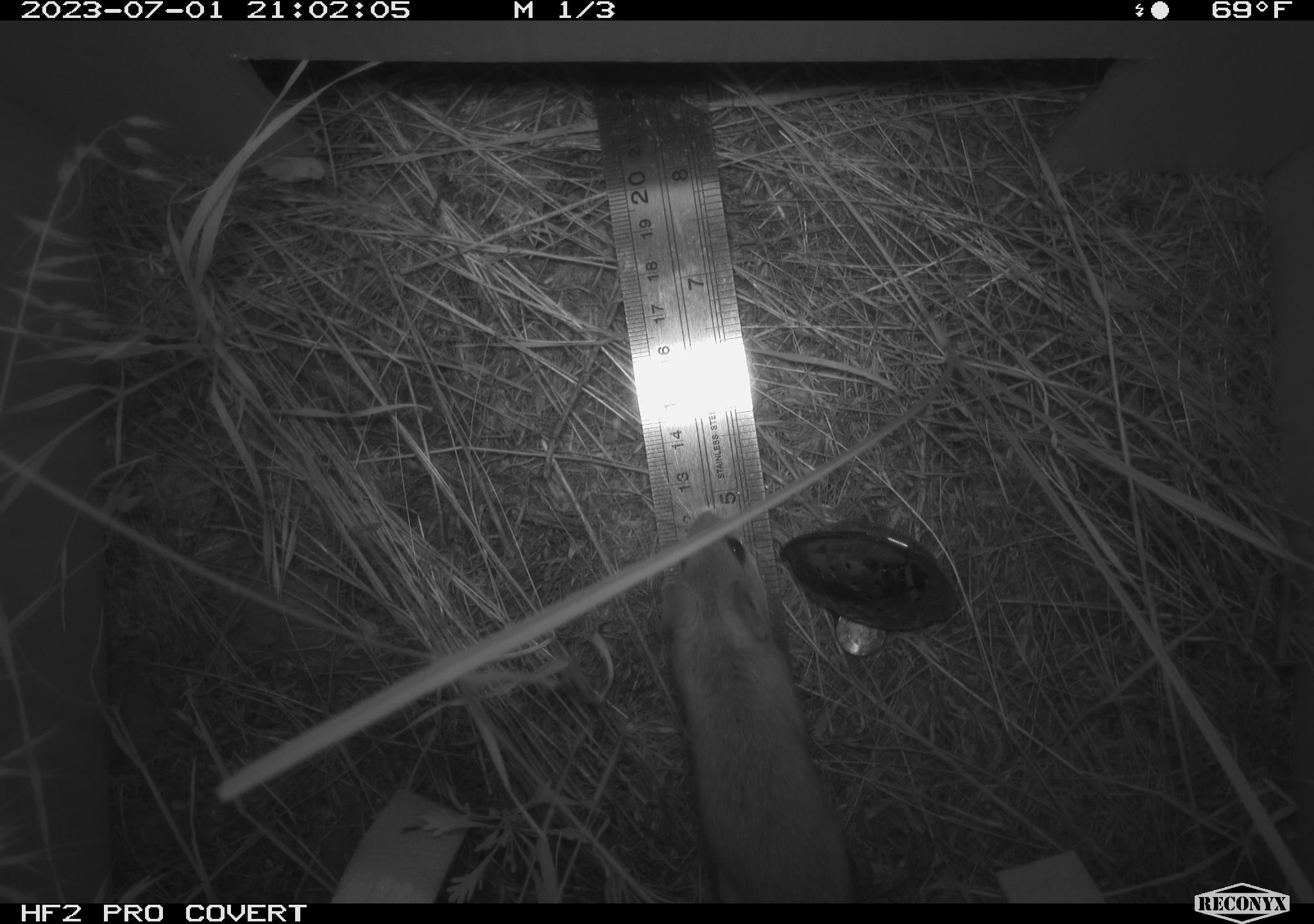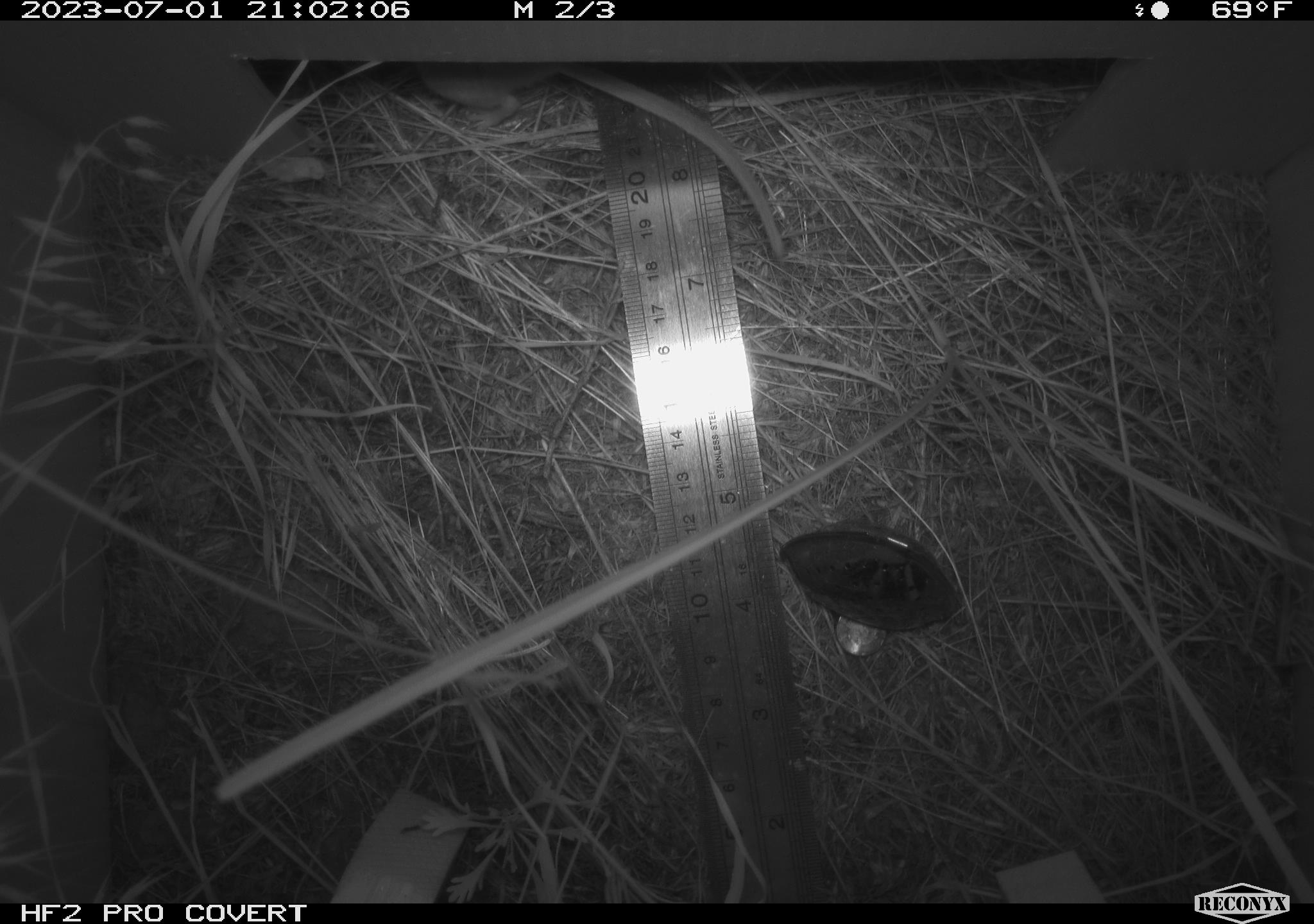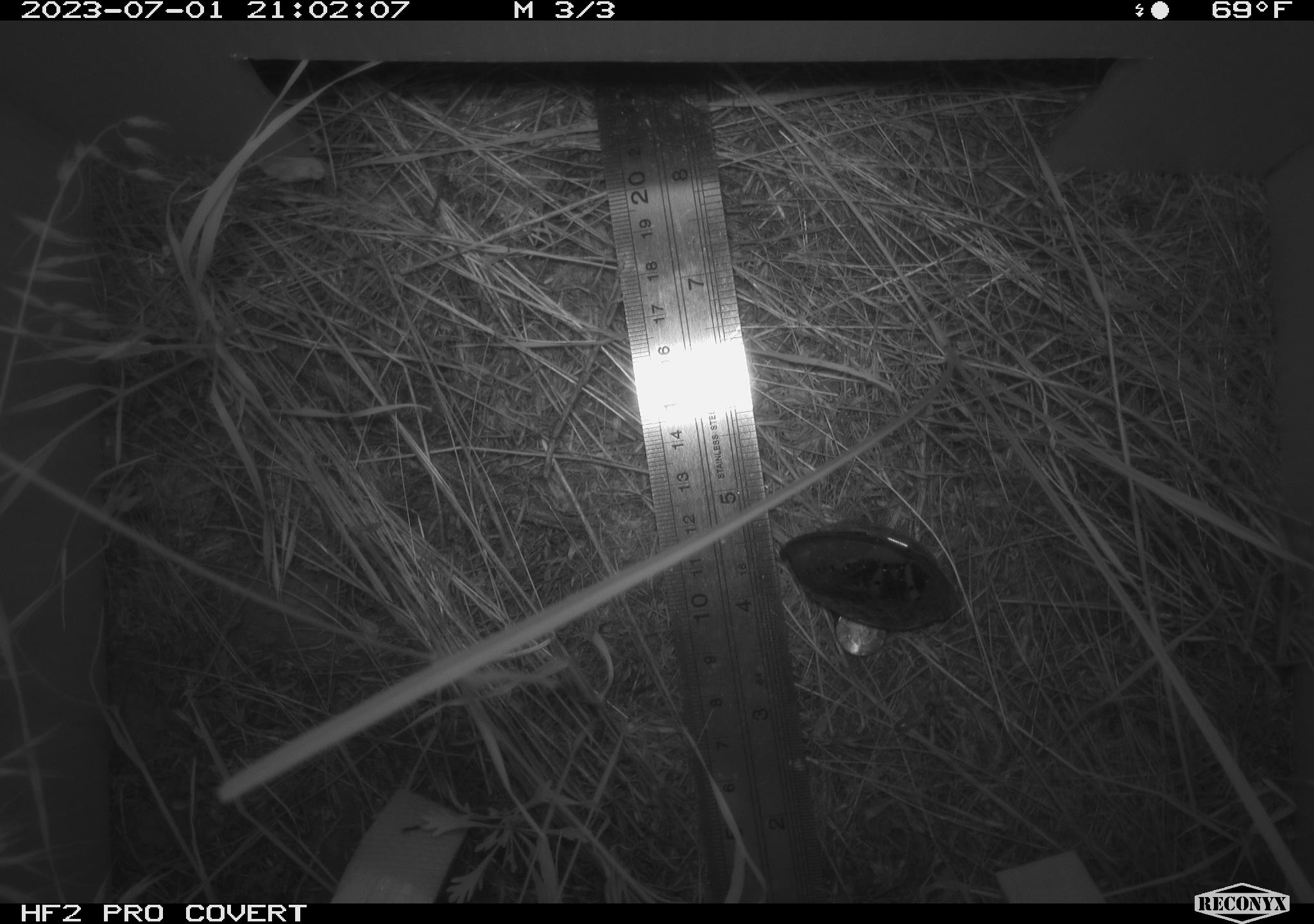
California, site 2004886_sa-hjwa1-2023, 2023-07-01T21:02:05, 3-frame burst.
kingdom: Animalia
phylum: Chordata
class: Mammalia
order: Rodentia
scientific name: Rodentia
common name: mouse species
Mouse species (Rodentia).